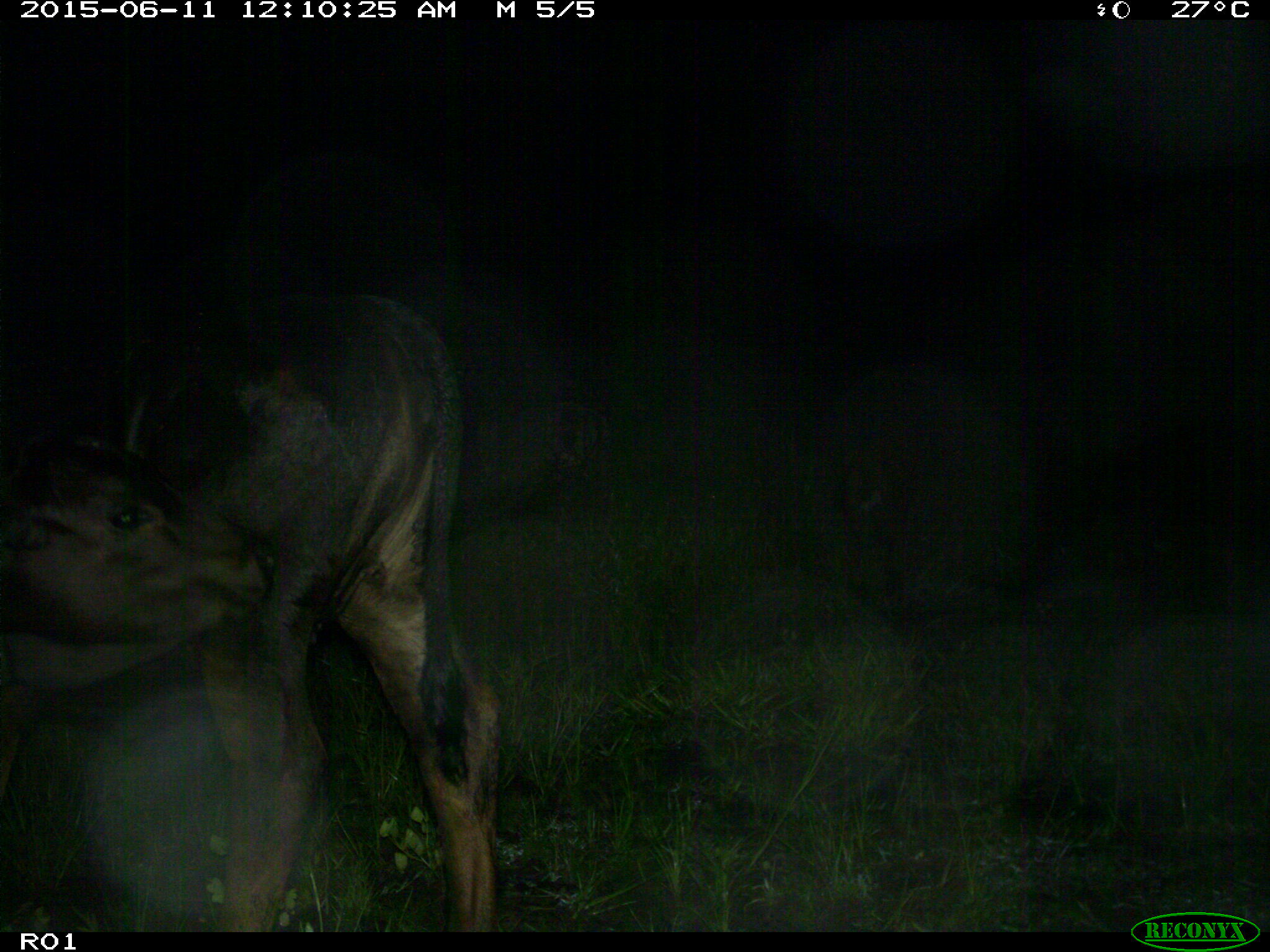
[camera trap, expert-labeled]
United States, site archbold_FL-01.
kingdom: Animalia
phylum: Chordata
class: Mammalia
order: Artiodactyla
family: Bovidae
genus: Bos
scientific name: Bos taurus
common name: domestic cow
Bos taurus (domestic cow).